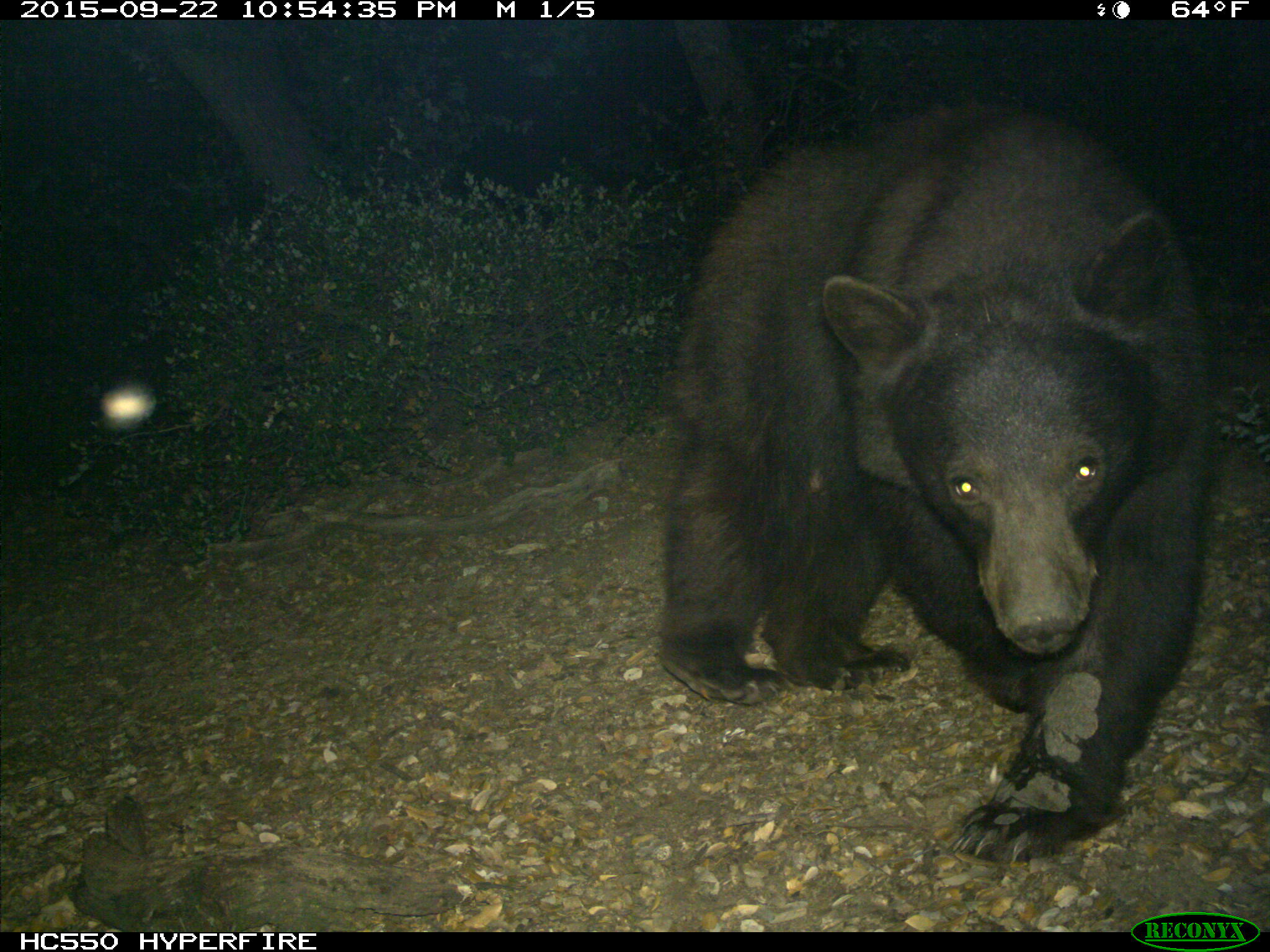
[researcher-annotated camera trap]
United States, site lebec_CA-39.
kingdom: Animalia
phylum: Chordata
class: Mammalia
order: Carnivora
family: Ursidae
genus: Ursus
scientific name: Ursus americanus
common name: american black bear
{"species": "Ursus americanus (american black bear)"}